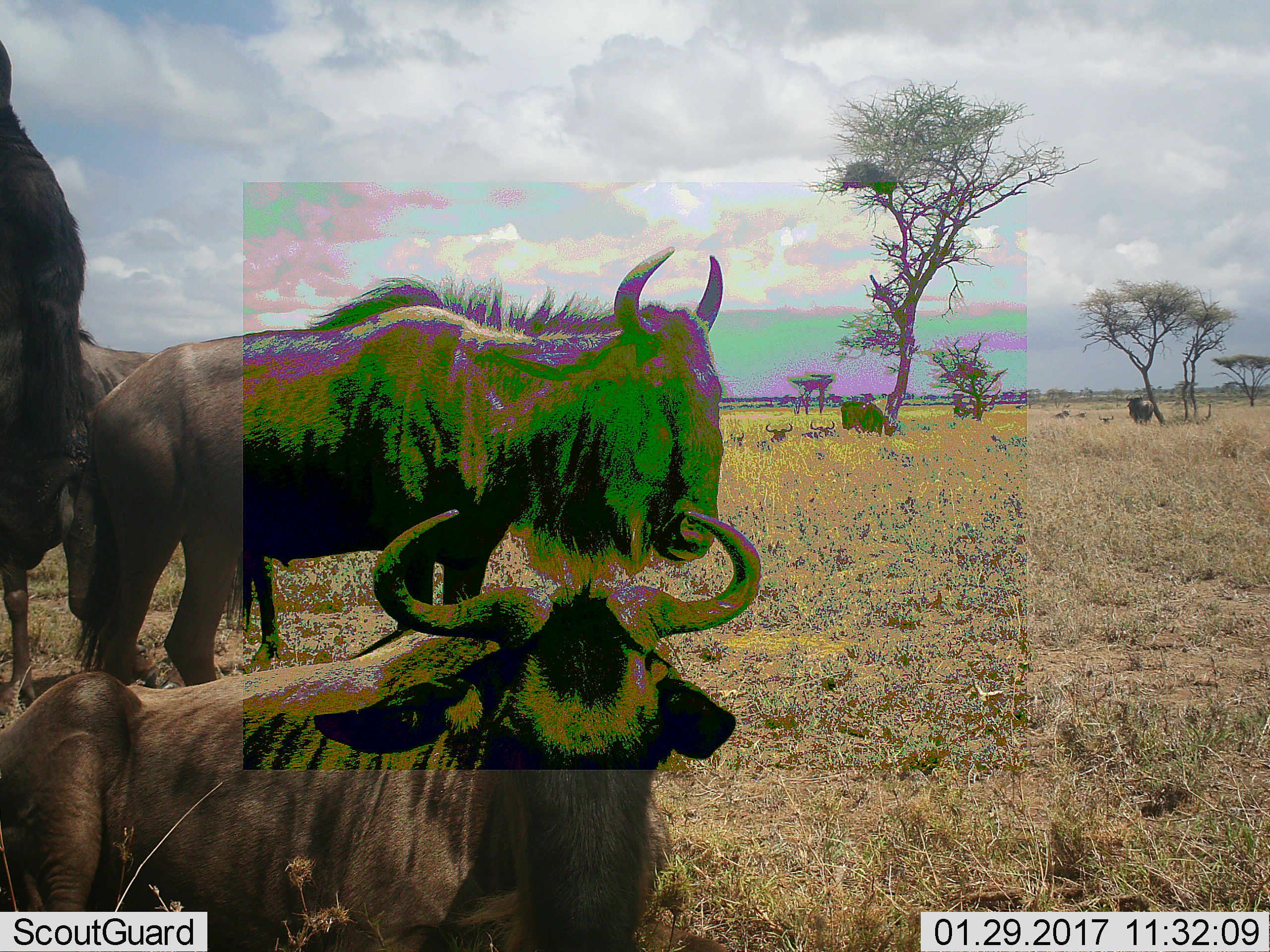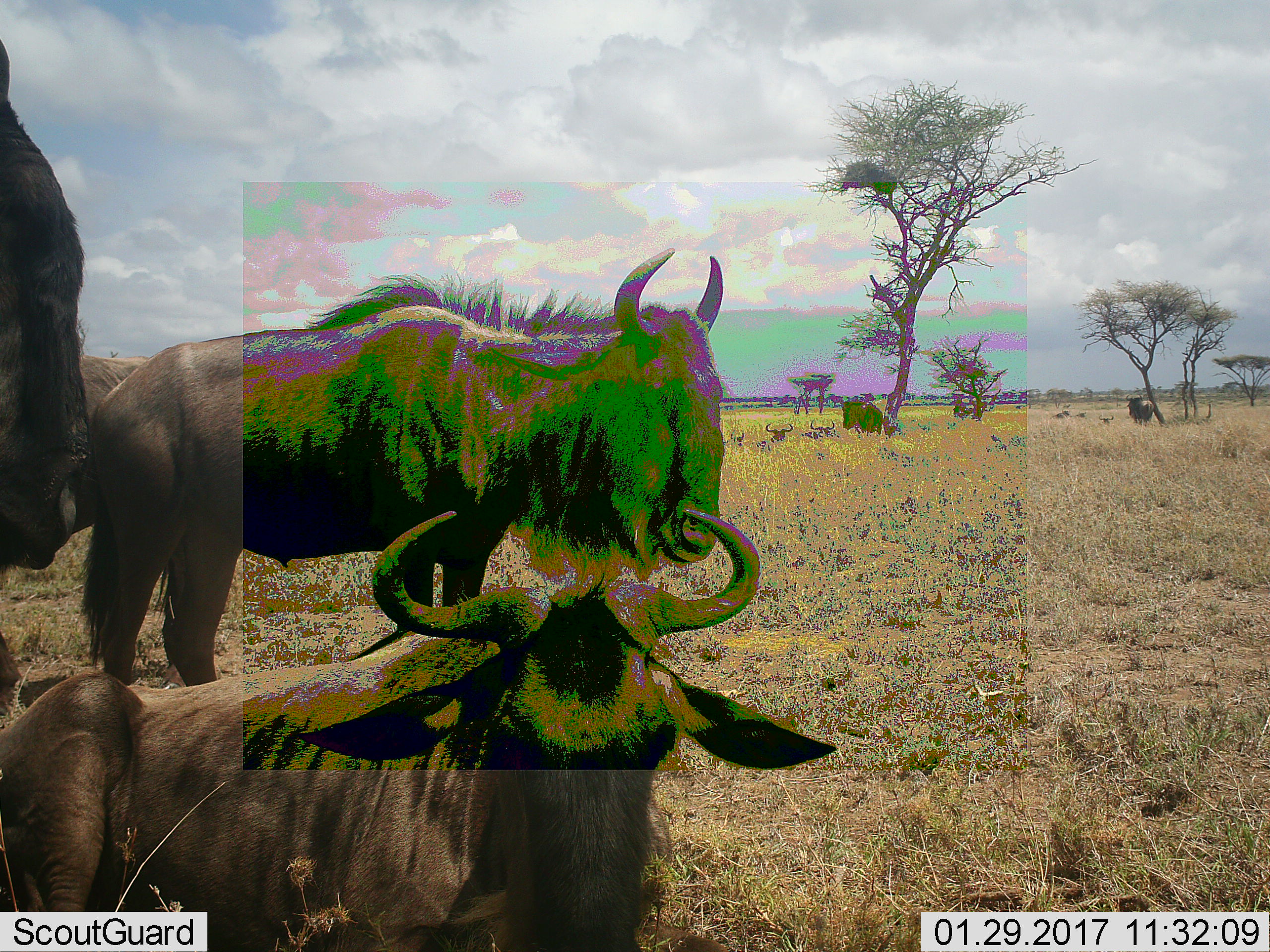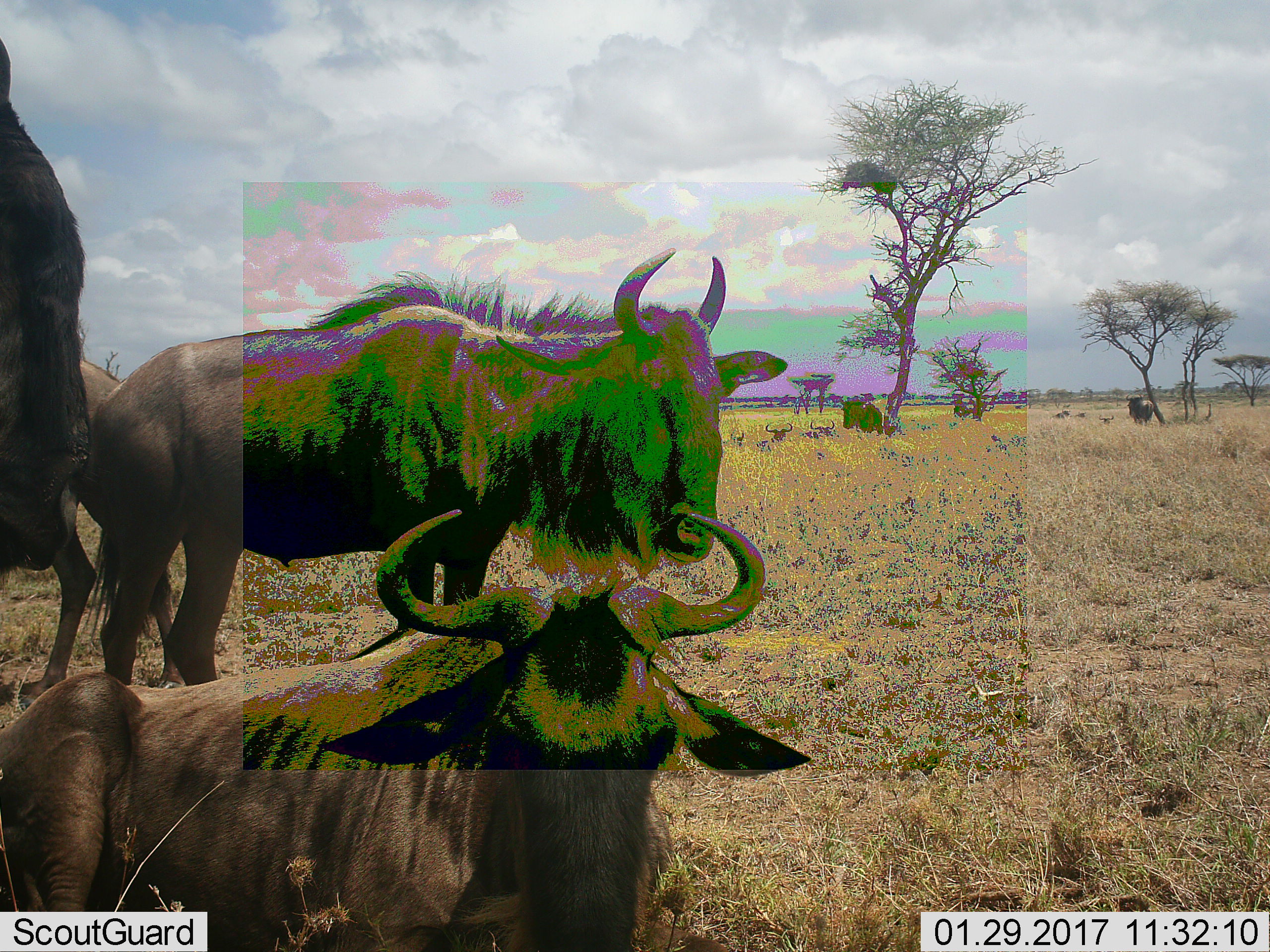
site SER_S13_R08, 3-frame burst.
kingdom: Animalia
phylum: Chordata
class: Mammalia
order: Artiodactyla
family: Bovidae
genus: Connochaetes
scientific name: Connochaetes taurinus taurinus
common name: blue wildebeest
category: wildebeestblue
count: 6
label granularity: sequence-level